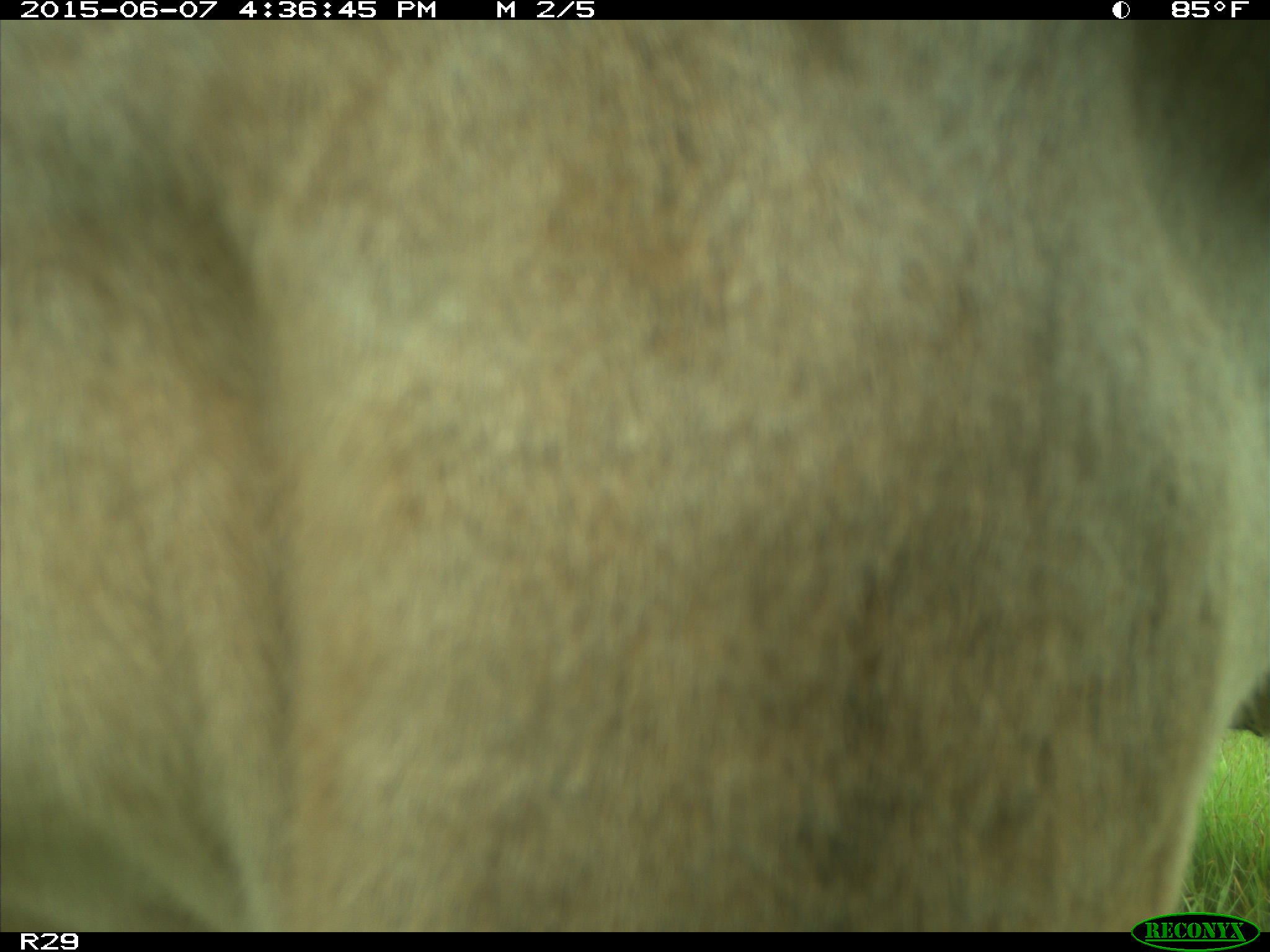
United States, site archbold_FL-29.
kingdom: Animalia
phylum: Chordata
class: Mammalia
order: Artiodactyla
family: Bovidae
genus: Bos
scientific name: Bos taurus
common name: domestic cow